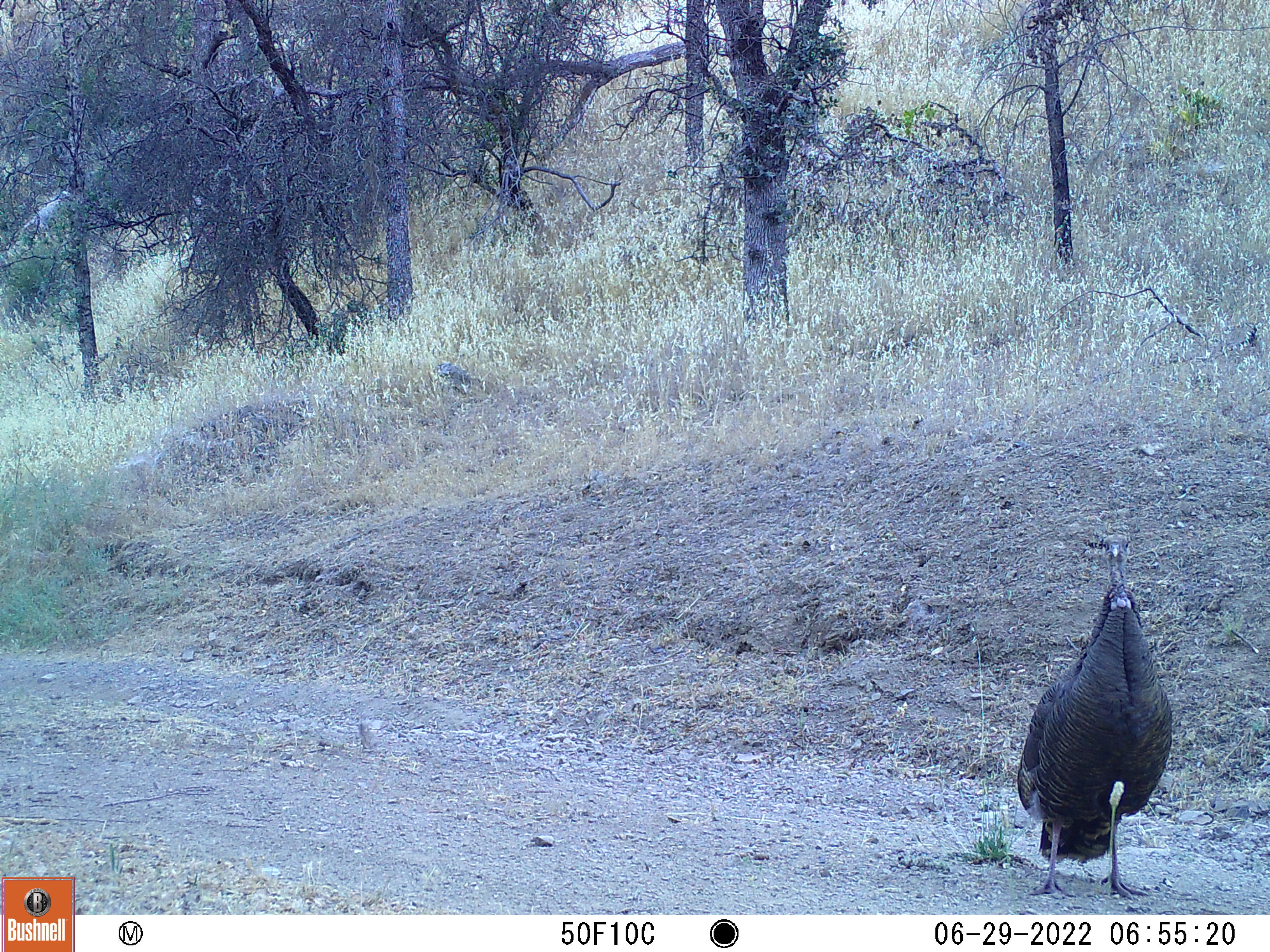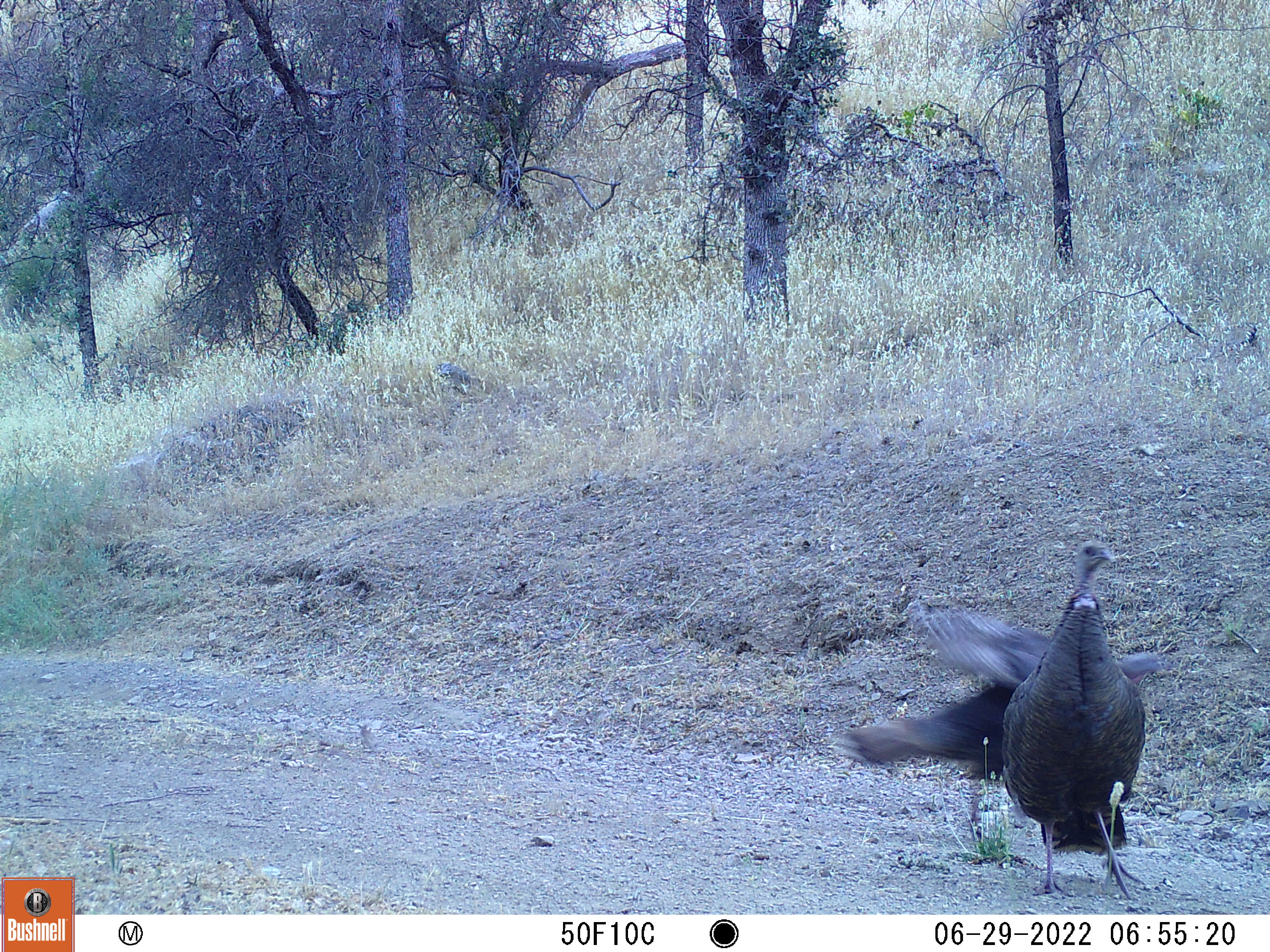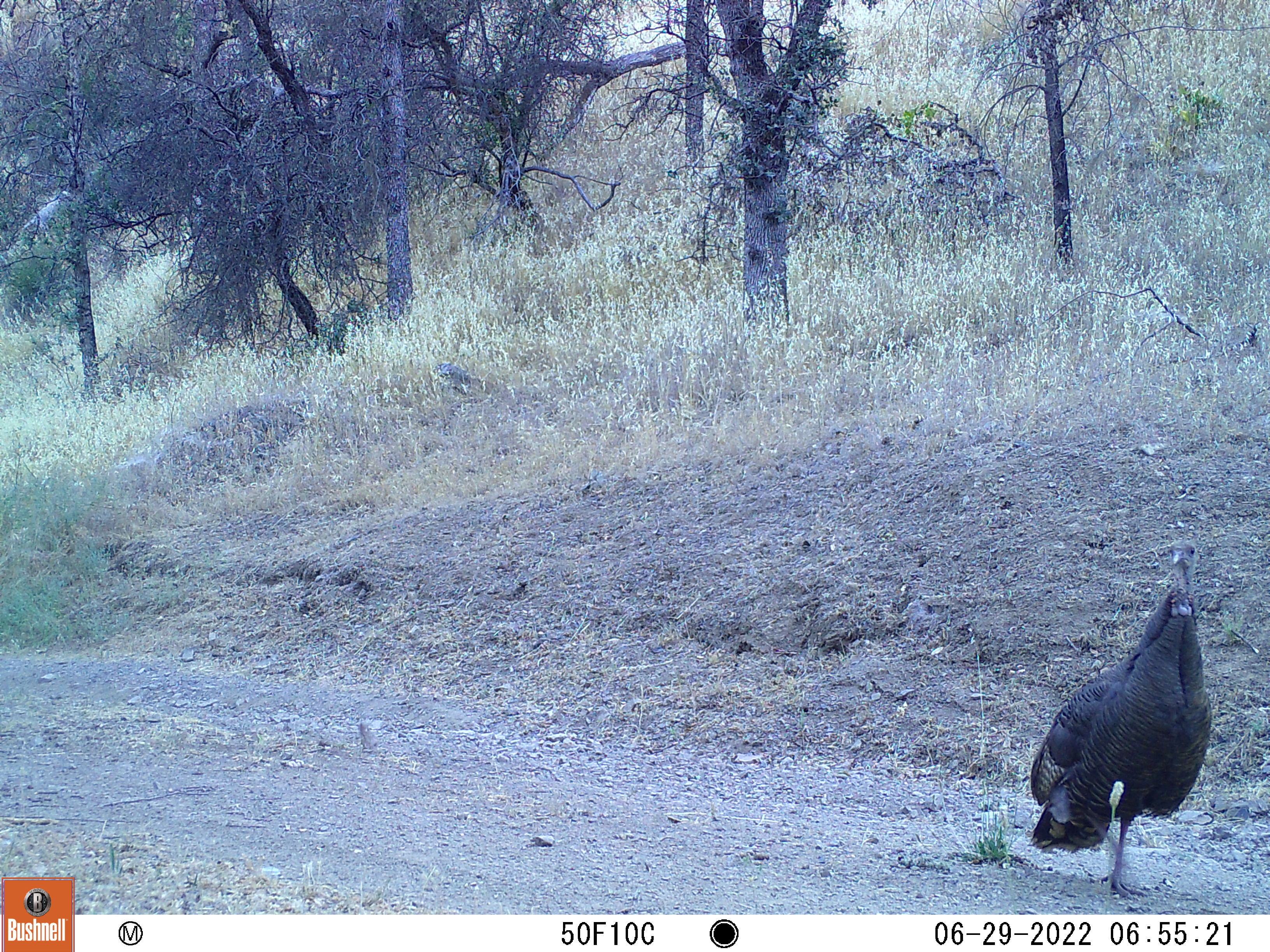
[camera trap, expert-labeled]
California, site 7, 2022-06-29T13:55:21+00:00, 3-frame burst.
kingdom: Animalia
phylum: Chordata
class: Aves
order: Galliformes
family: Phasianidae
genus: Meleagris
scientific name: Meleagris gallopavo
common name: turkey